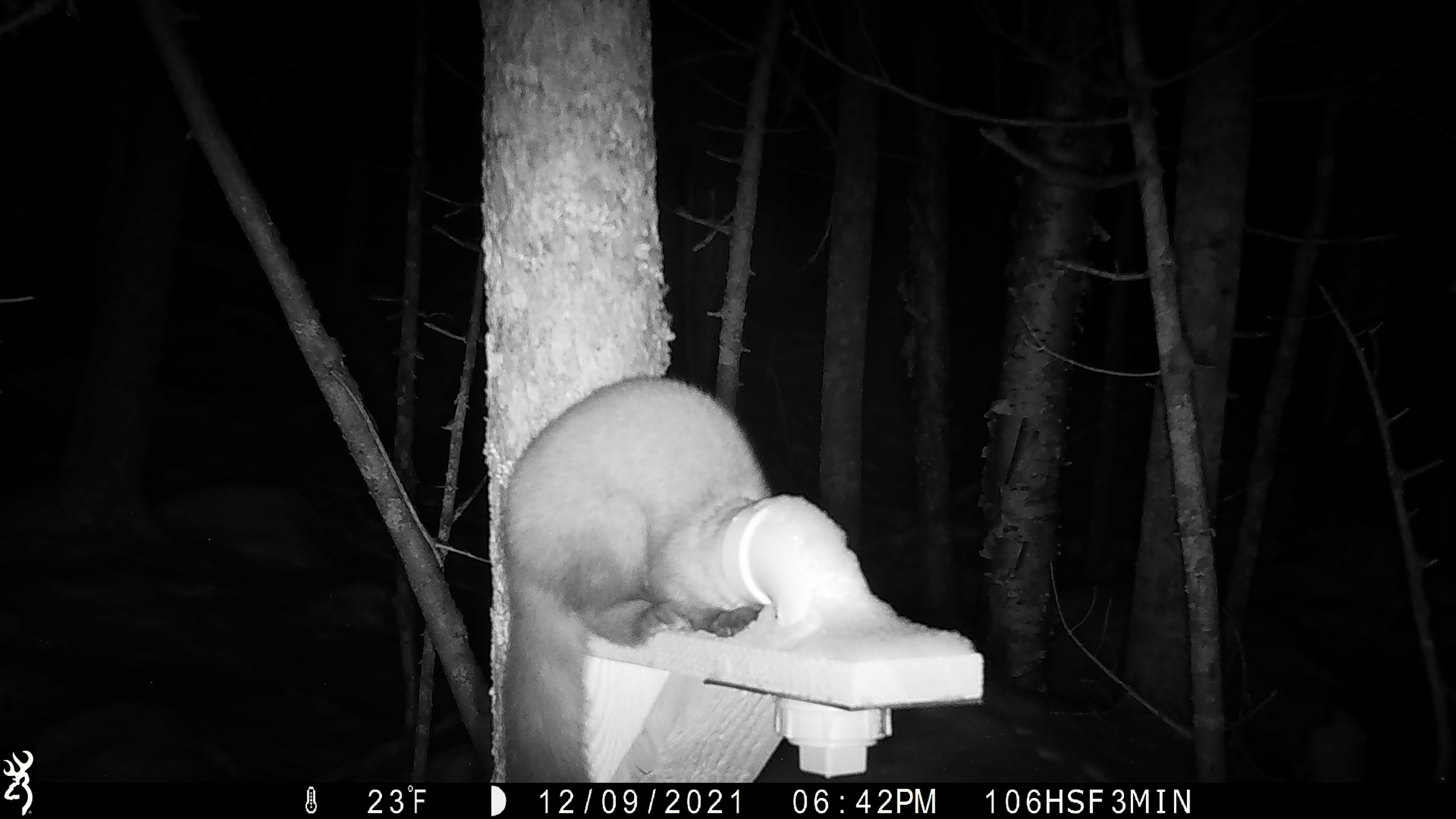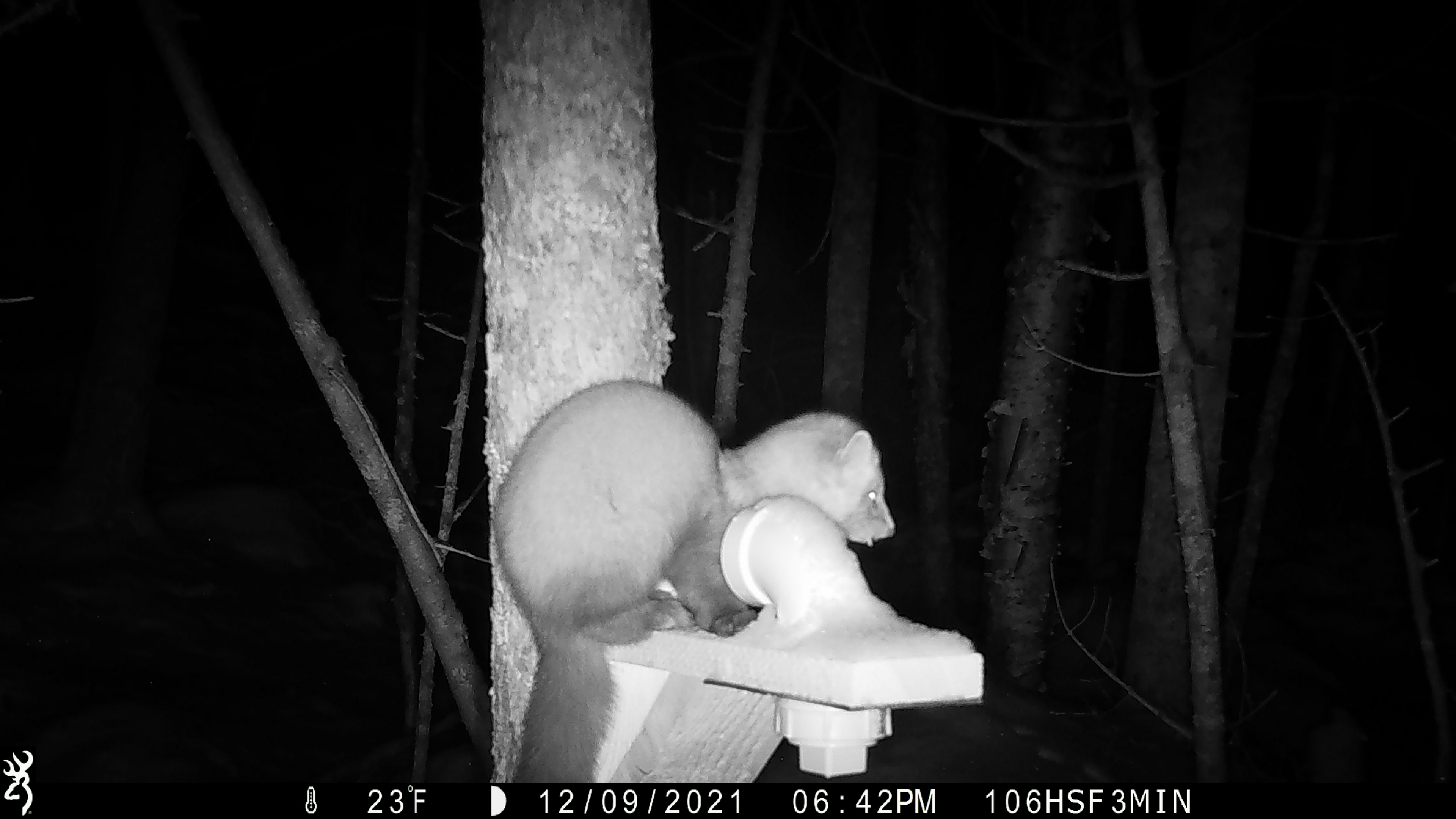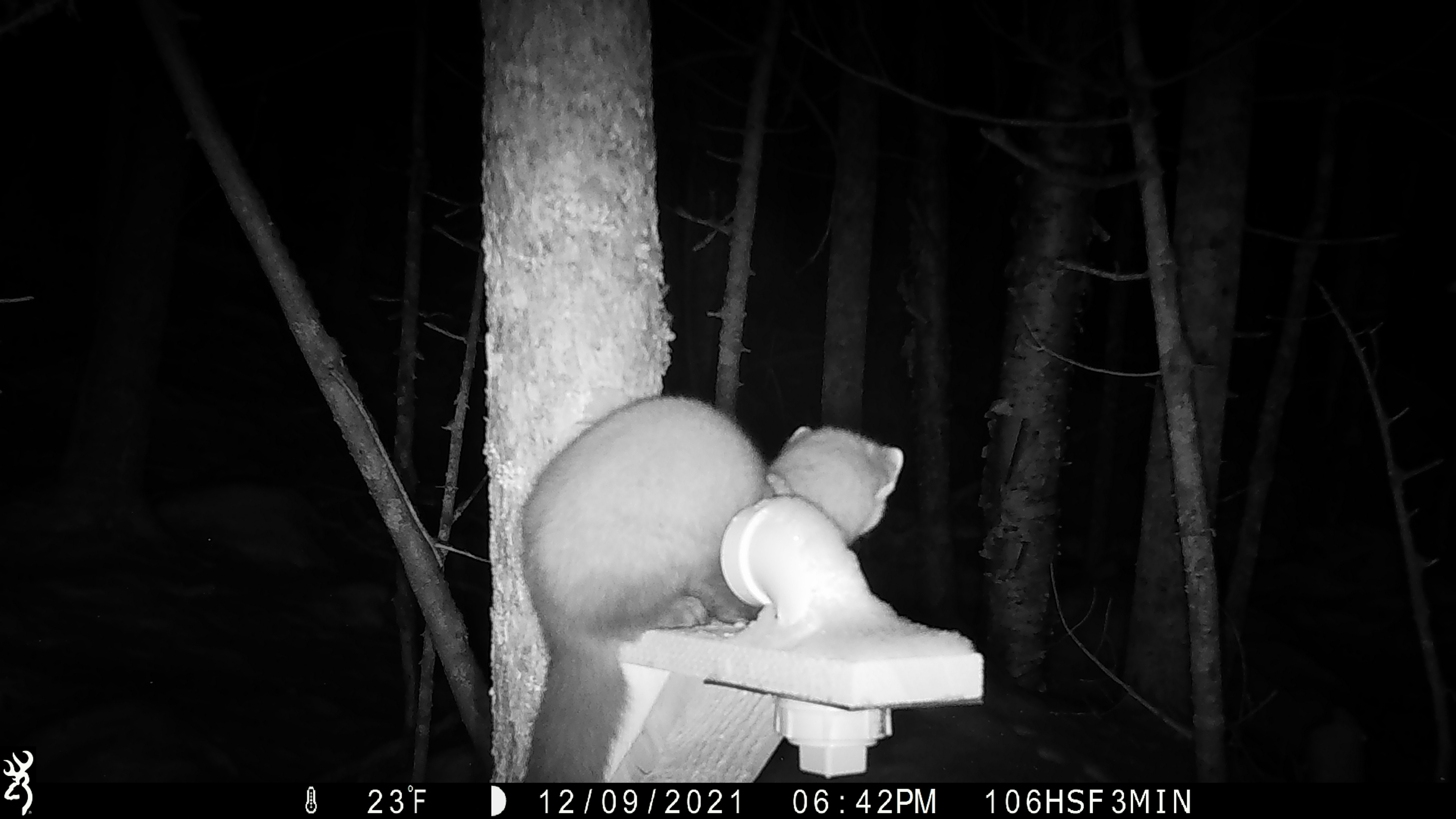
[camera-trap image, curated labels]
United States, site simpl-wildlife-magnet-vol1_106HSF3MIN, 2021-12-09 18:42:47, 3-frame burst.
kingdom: Animalia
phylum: Chordata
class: Mammalia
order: Carnivora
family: Mustelidae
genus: Martes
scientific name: Martes americana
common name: american marten